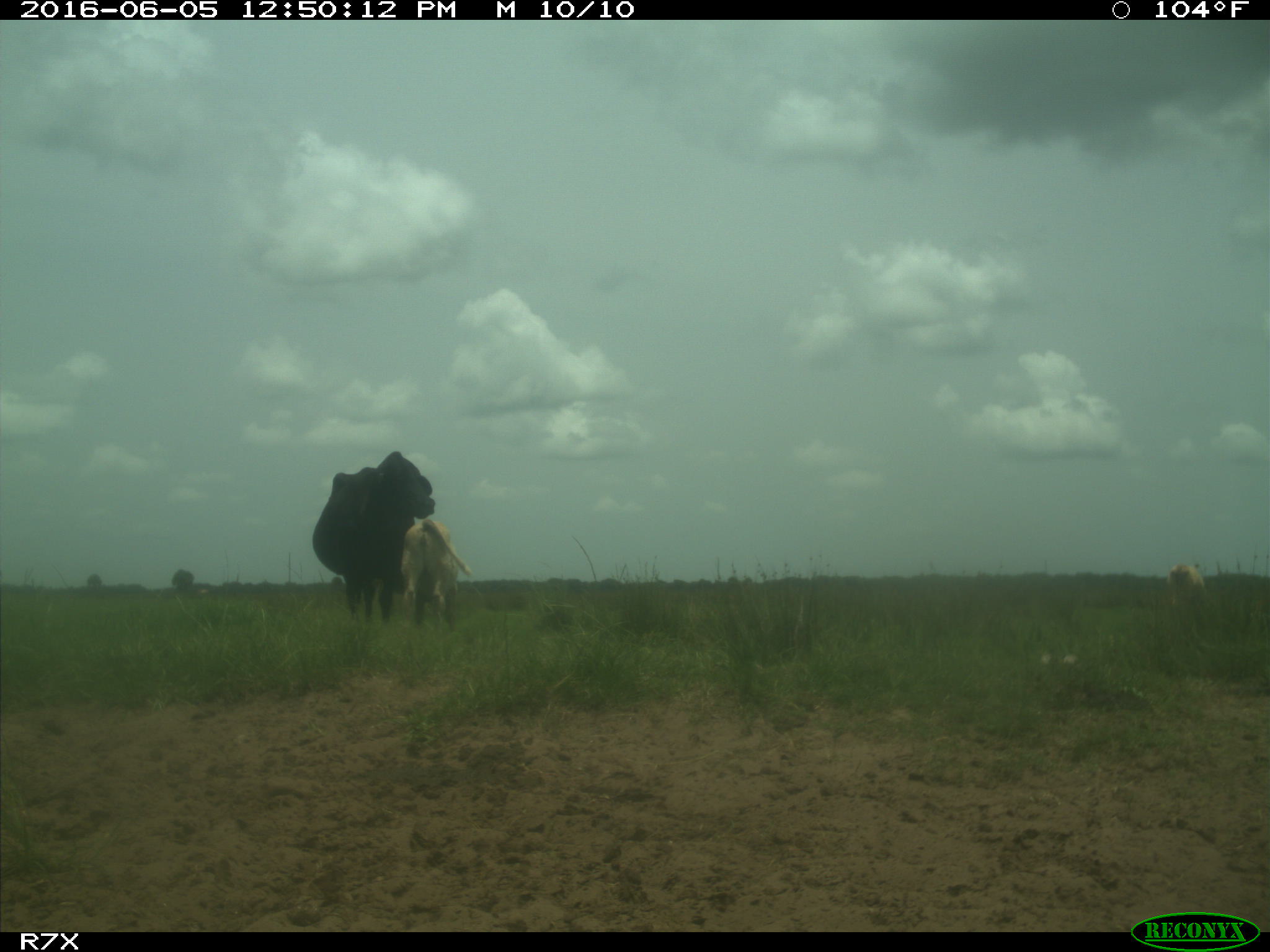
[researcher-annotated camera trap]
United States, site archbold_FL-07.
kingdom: Animalia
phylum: Chordata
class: Mammalia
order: Artiodactyla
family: Bovidae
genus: Bos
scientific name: Bos taurus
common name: domestic cow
Bos taurus (domestic cow).